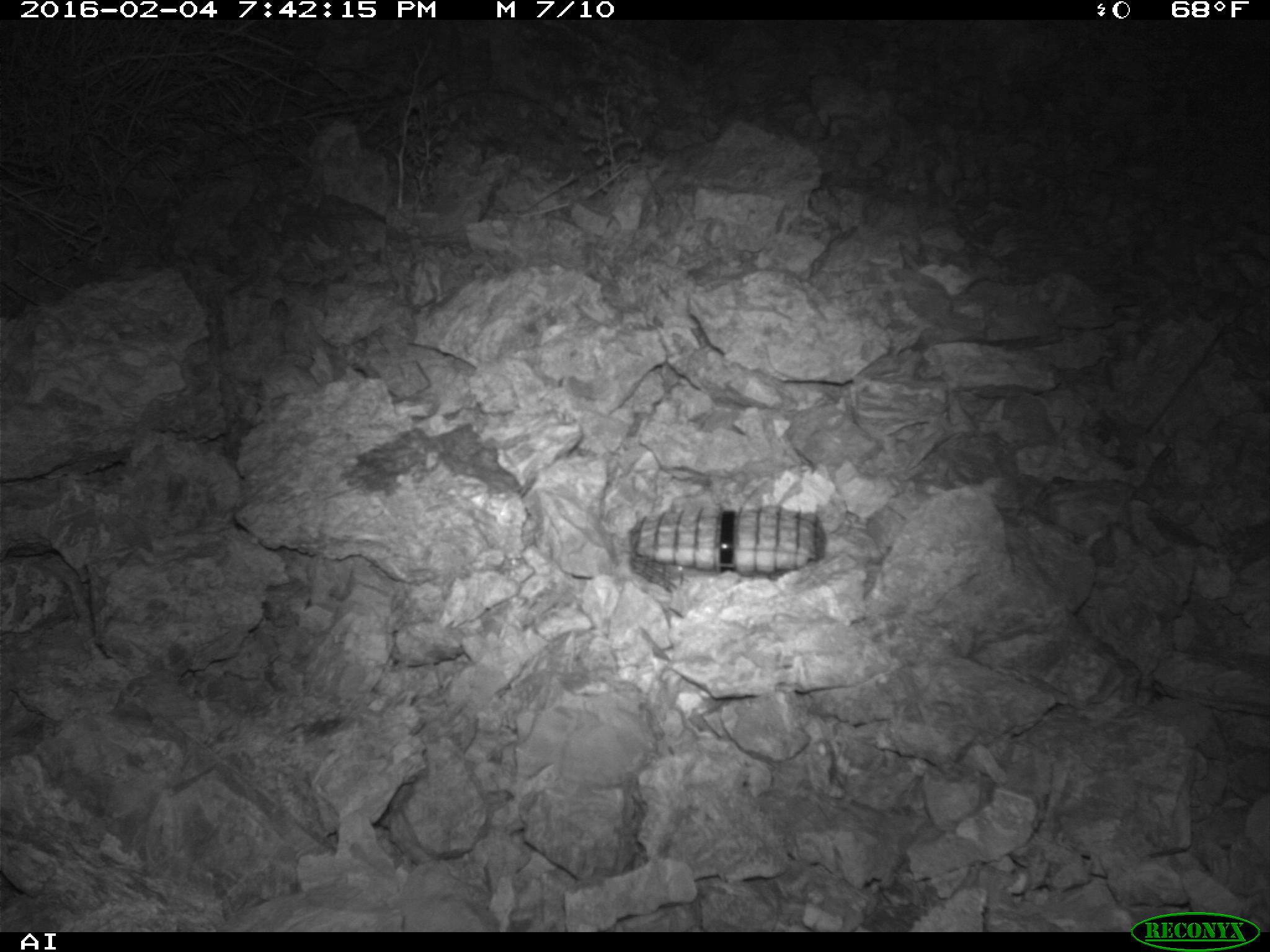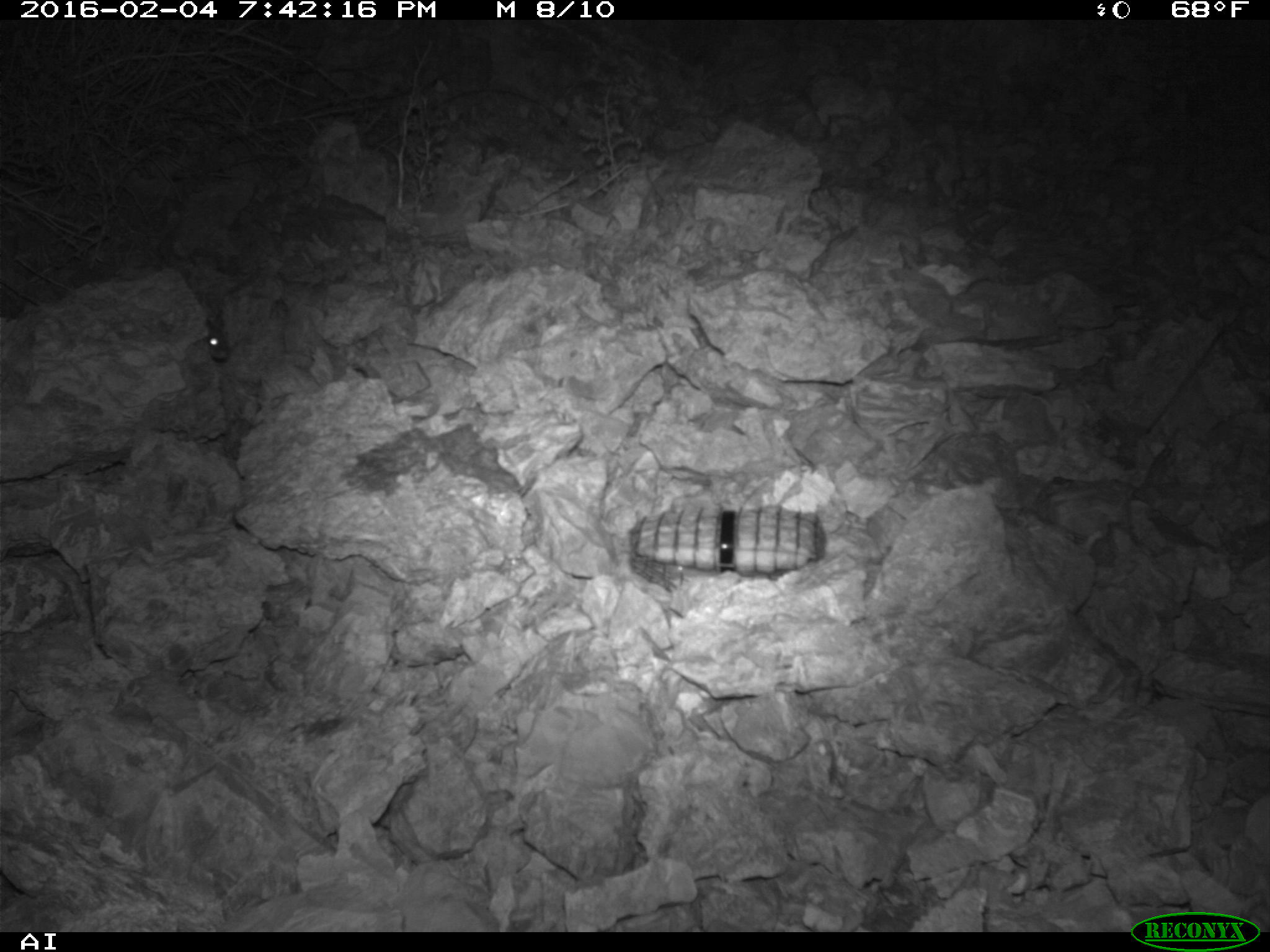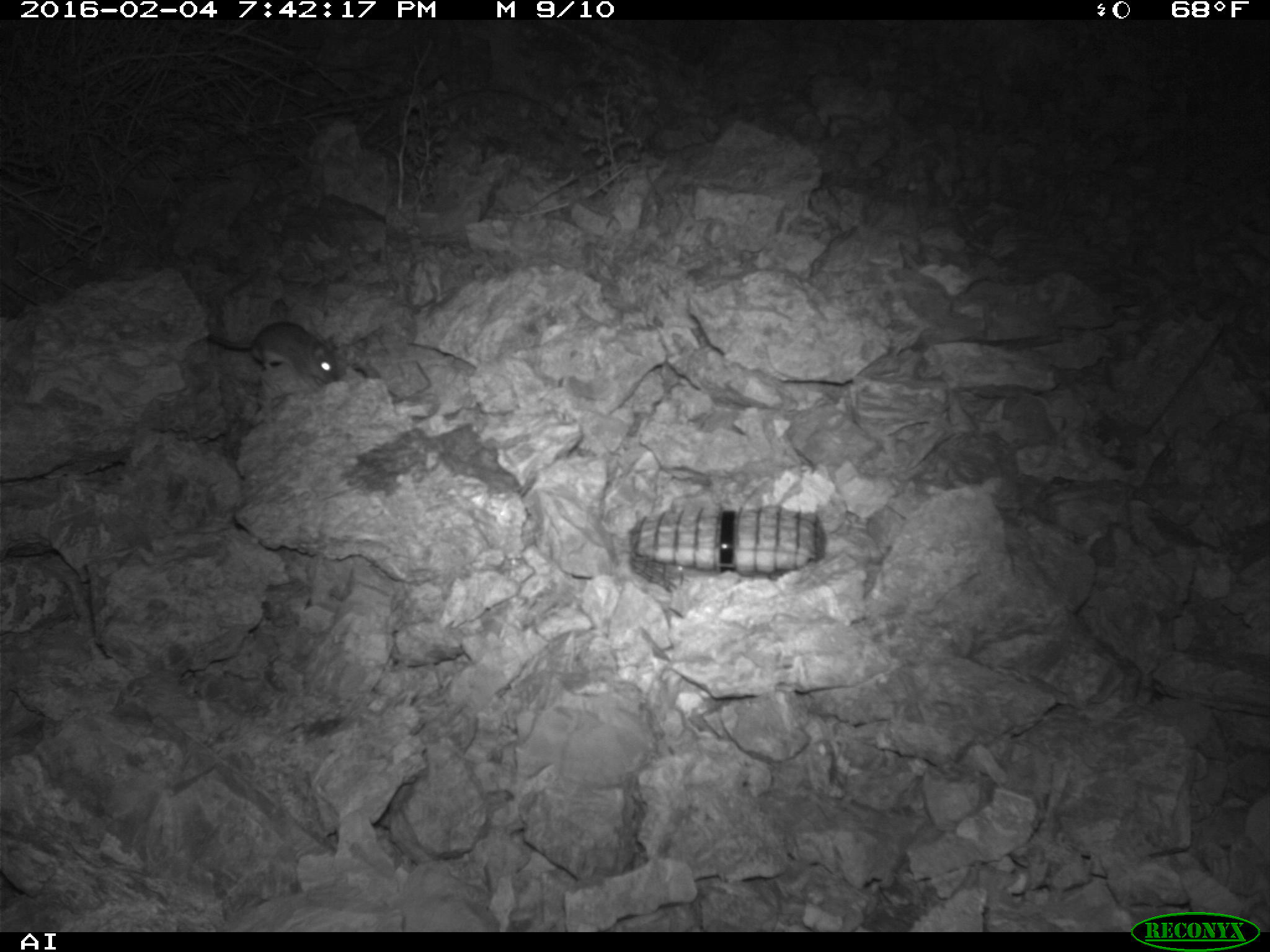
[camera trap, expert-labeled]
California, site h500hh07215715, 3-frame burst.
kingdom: Animalia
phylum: Chordata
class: Mammalia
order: Rodentia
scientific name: Rodentia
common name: rodent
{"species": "rodent (Rodentia)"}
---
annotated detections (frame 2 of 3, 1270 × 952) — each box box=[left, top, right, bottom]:
rodent: box=[205, 319, 229, 359]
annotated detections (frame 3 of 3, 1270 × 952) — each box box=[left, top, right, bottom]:
rodent: box=[205, 320, 339, 389]